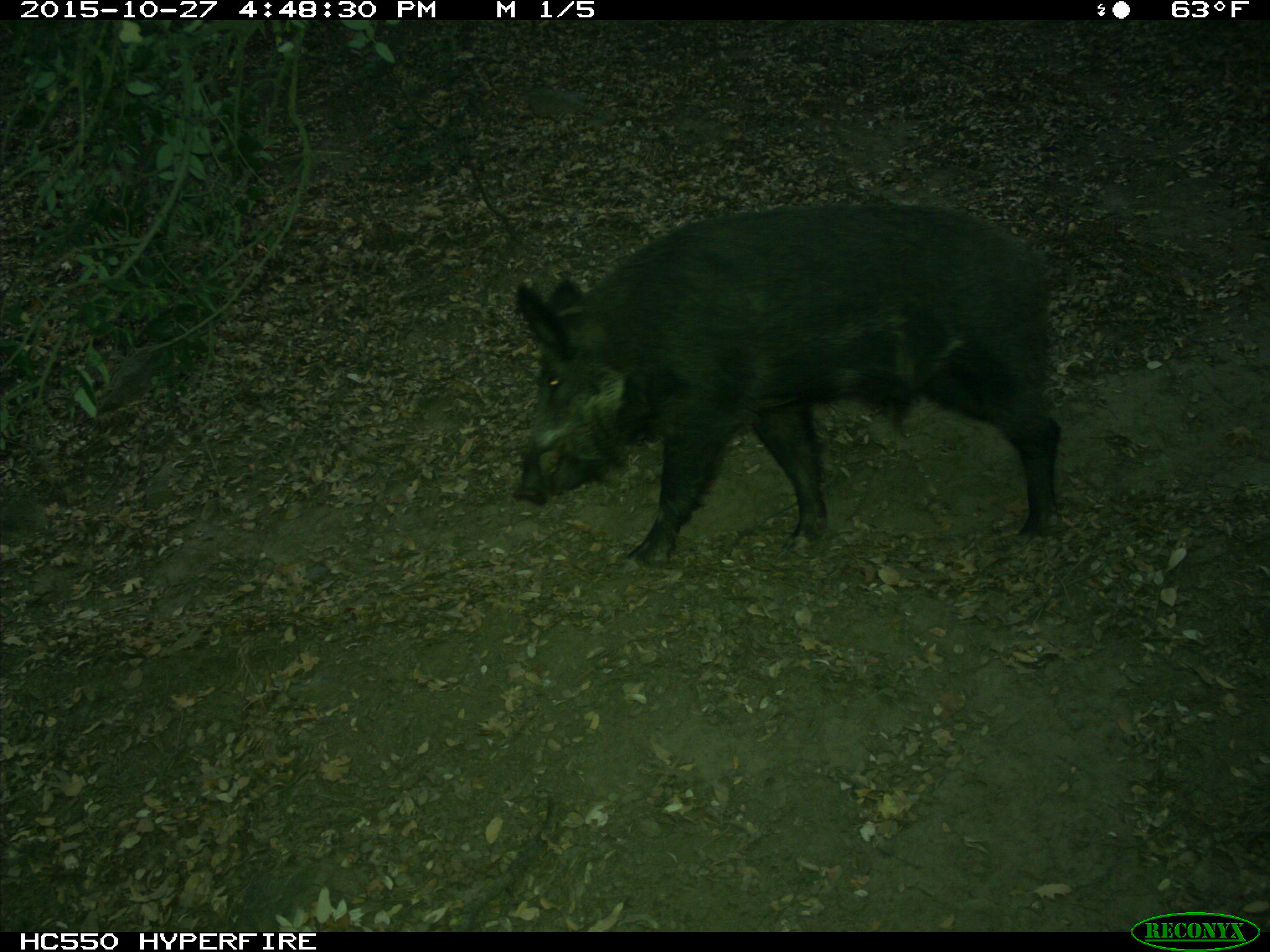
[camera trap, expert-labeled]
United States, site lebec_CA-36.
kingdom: Animalia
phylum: Chordata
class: Mammalia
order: Artiodactyla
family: Suidae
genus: Sus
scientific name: Sus scrofa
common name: wild boar